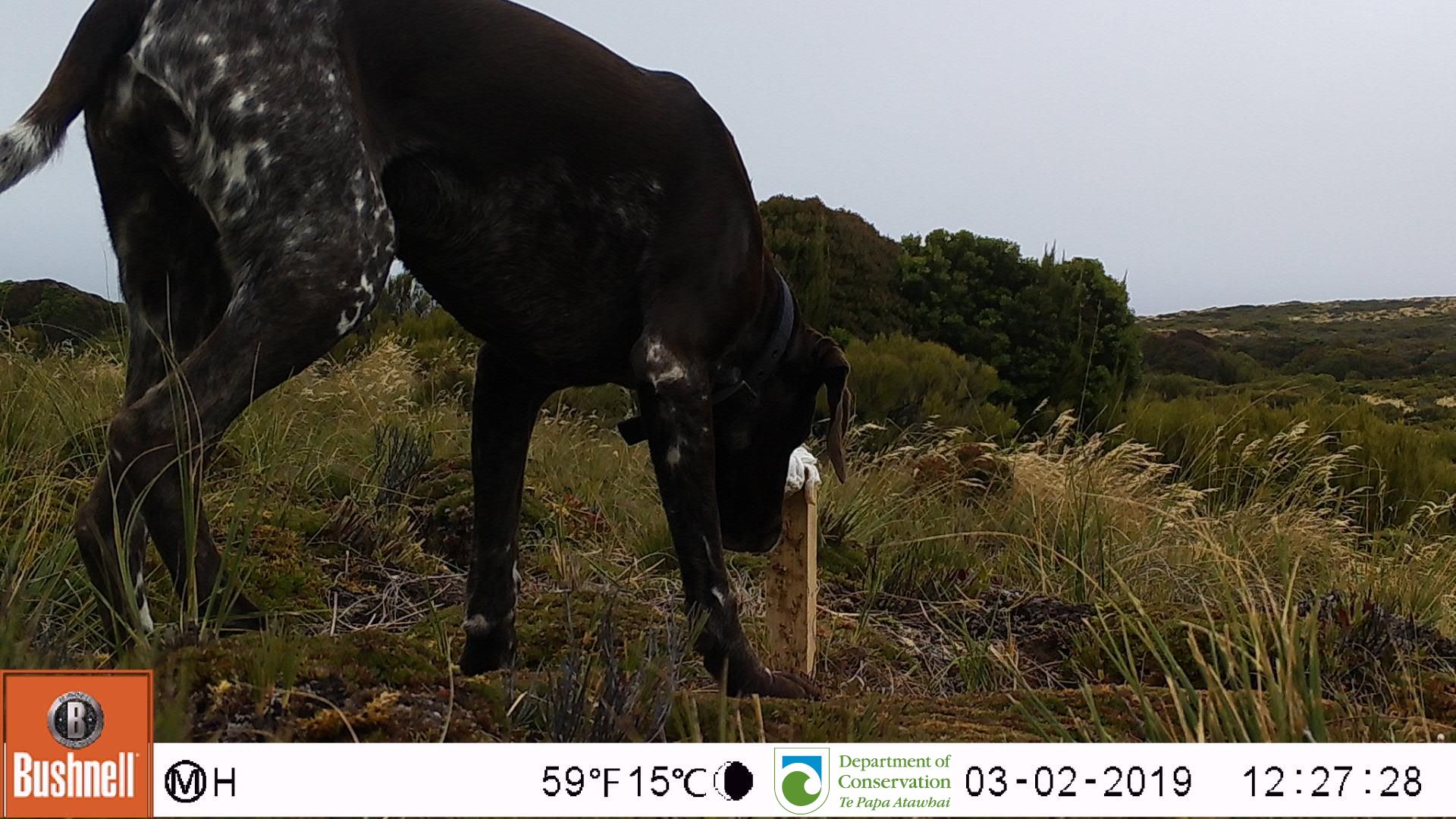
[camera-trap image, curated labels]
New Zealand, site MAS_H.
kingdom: Animalia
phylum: Chordata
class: Mammalia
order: Carnivora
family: Canidae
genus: Canis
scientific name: Canis familiaris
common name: domestic dog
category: dog